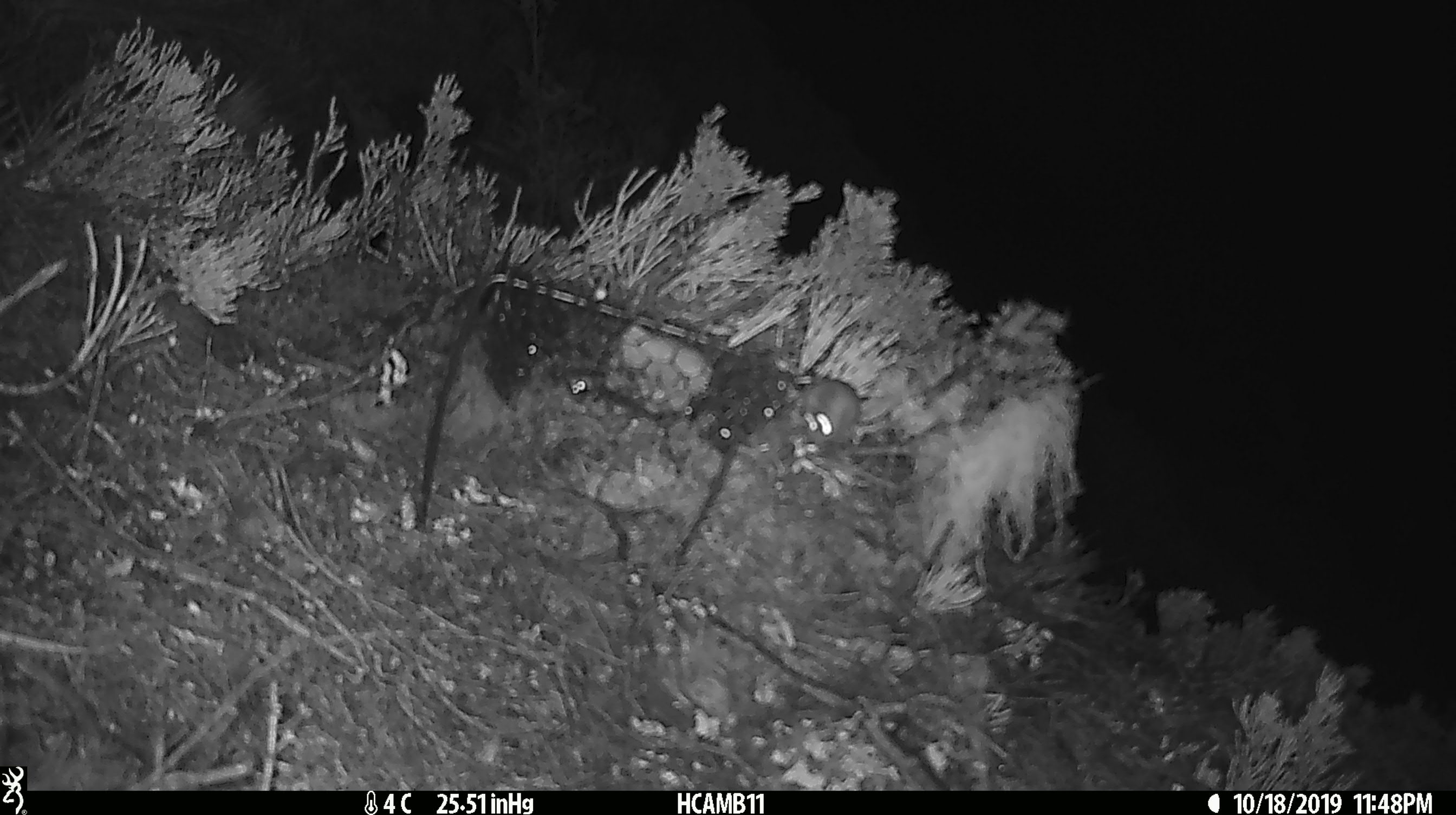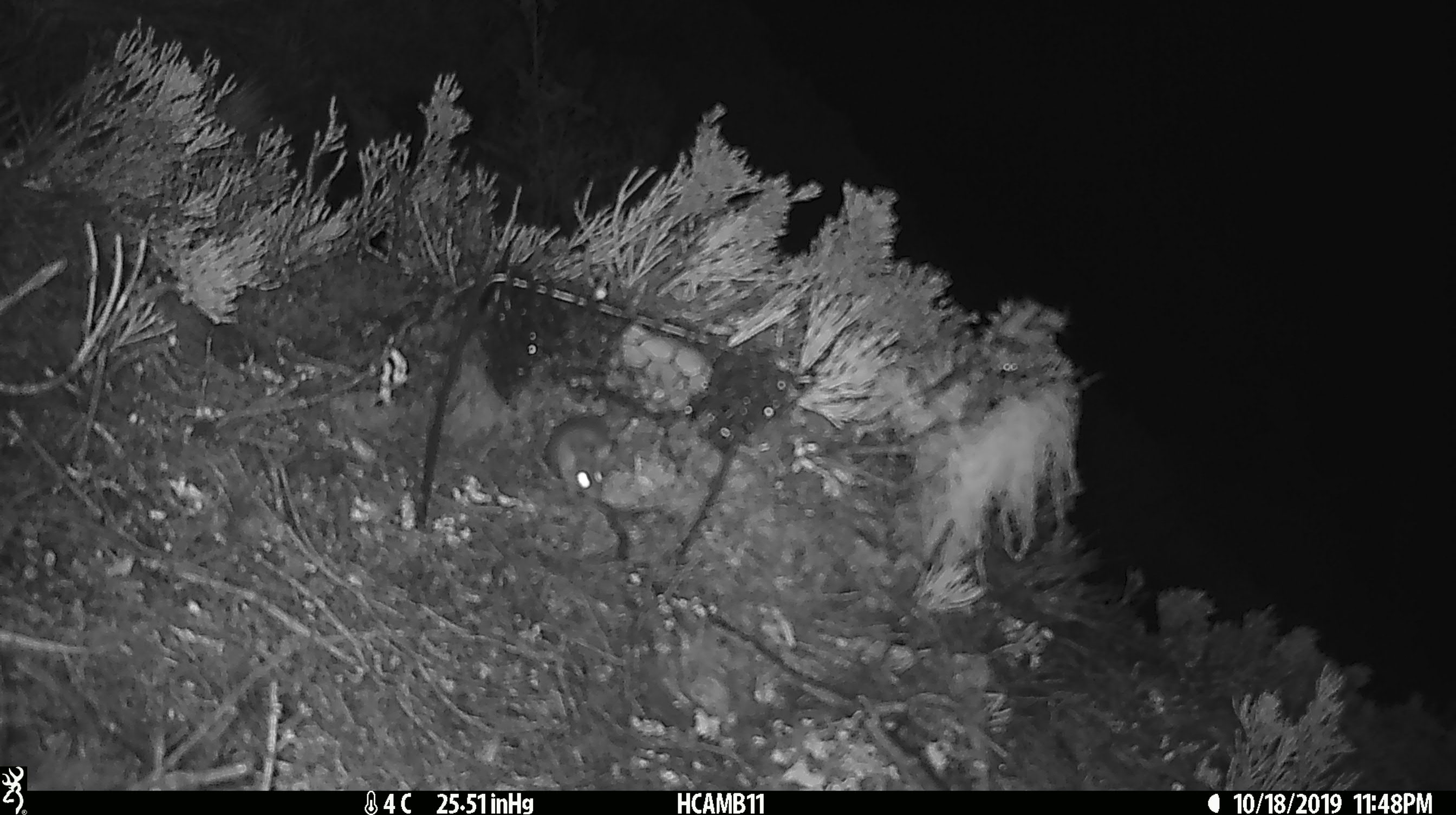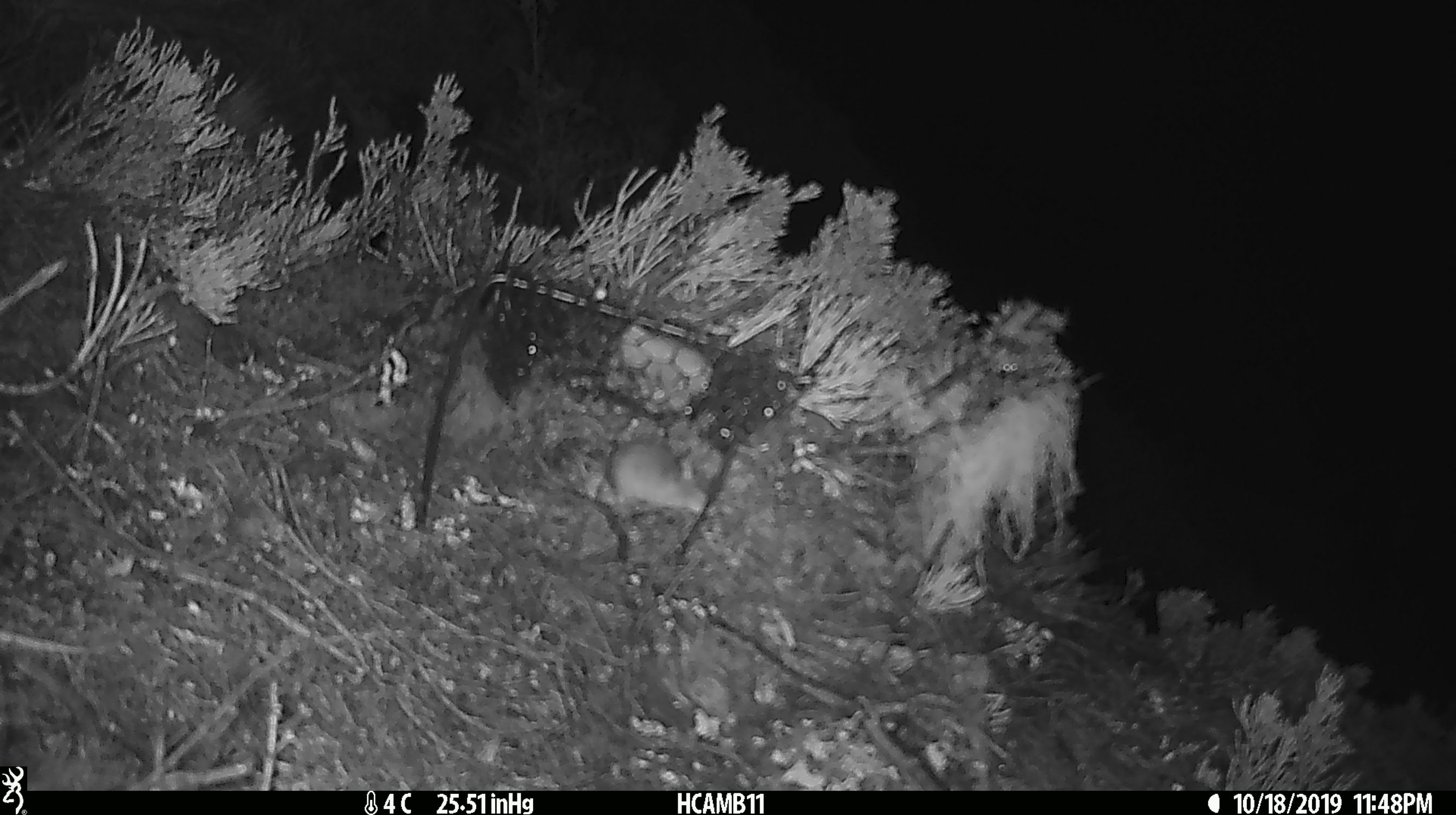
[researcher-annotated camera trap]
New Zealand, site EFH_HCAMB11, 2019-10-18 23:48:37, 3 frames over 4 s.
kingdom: Animalia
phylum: Chordata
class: Mammalia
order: Rodentia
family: Muridae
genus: Mus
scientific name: Mus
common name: mouse